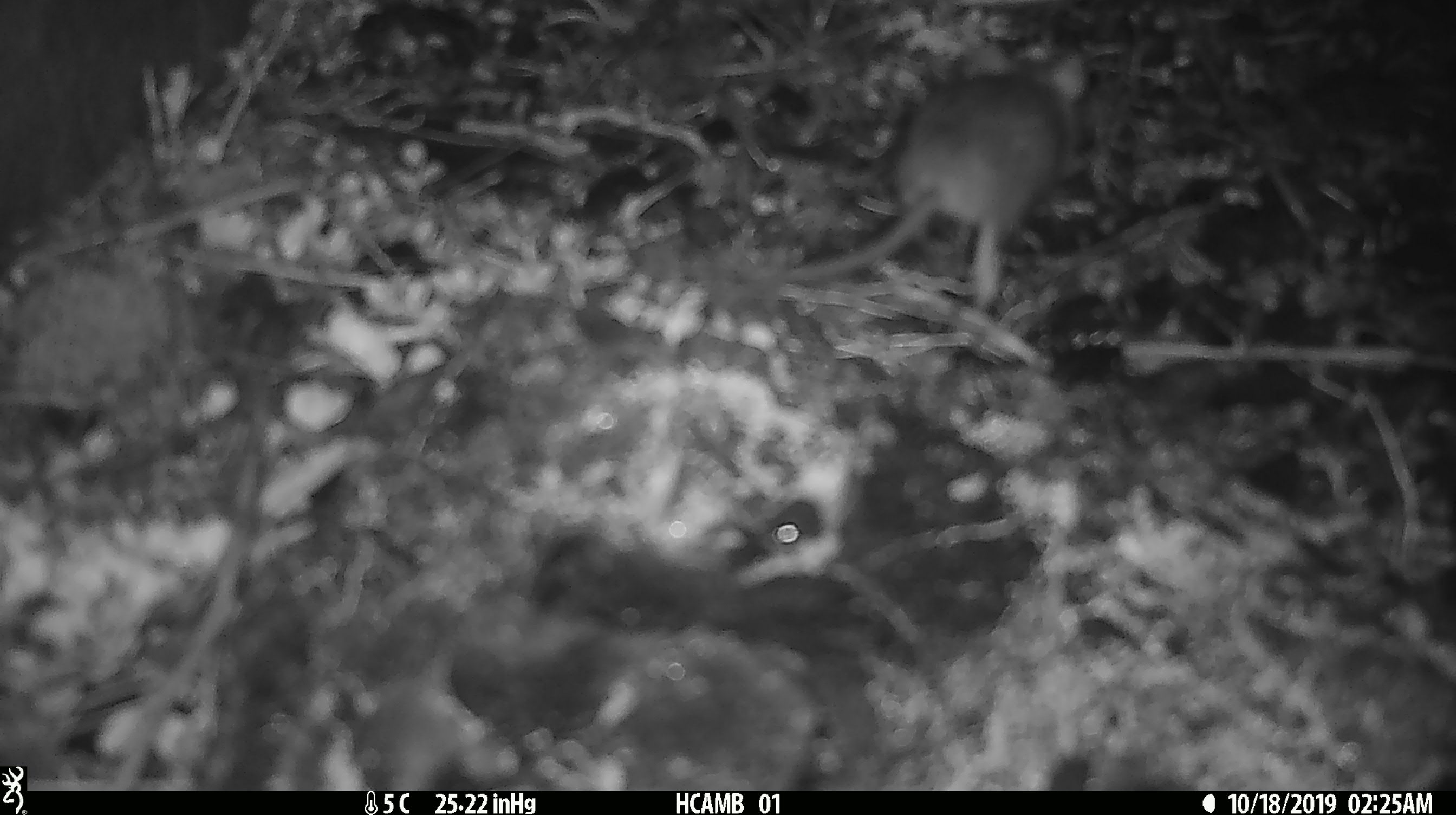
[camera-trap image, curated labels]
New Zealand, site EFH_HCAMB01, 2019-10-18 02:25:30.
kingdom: Animalia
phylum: Chordata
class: Mammalia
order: Rodentia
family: Muridae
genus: Mus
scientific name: Mus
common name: mouse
Mouse (Mus).